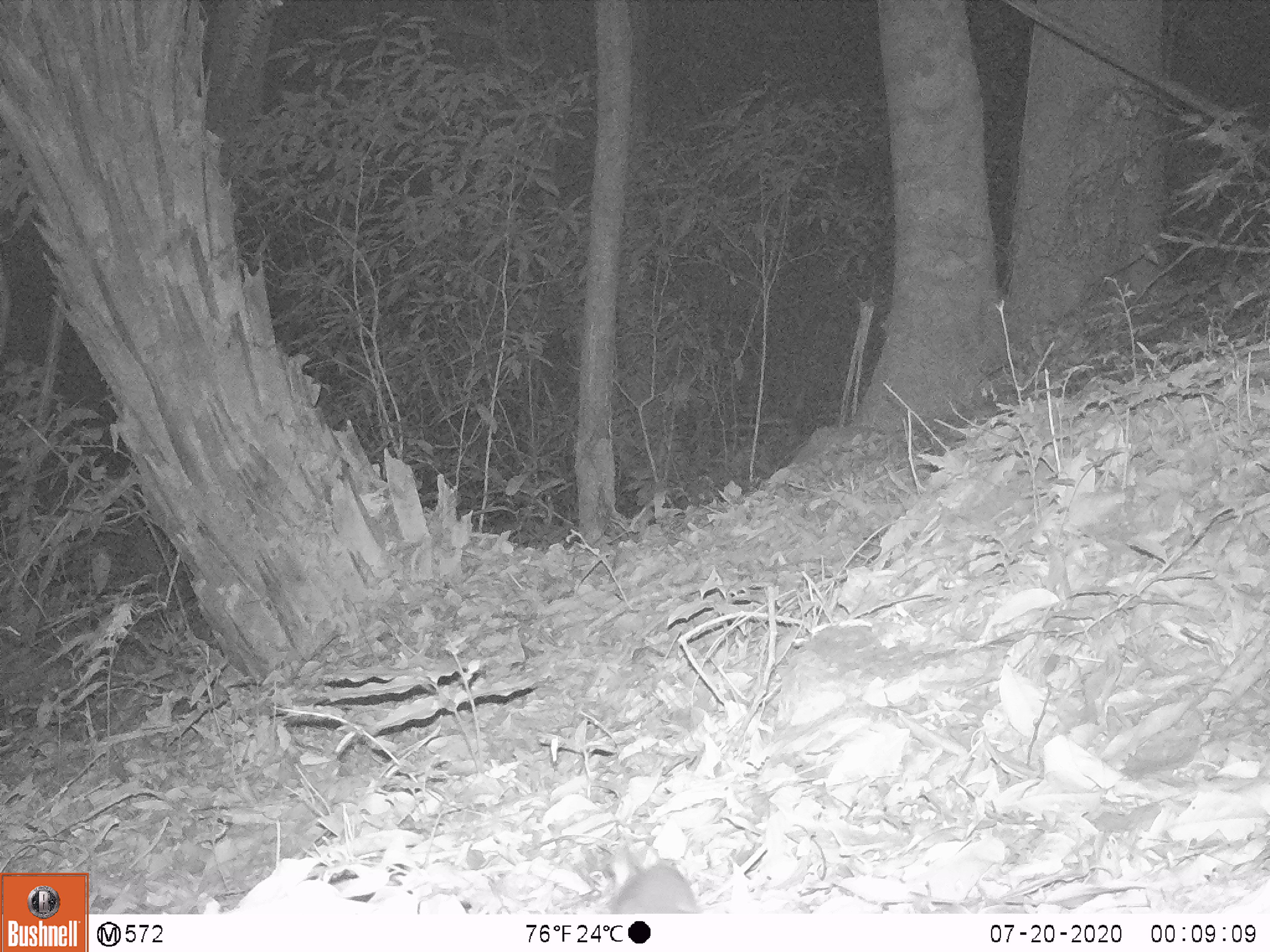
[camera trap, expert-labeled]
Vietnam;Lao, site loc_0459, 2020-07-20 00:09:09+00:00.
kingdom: Animalia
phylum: Chordata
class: Mammalia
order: Rodentia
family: Muridae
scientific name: Muridae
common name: old-world mice and rats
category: unidentified murid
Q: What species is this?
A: Unidentified murid (old-world mice and rats) (Muridae).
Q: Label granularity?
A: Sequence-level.